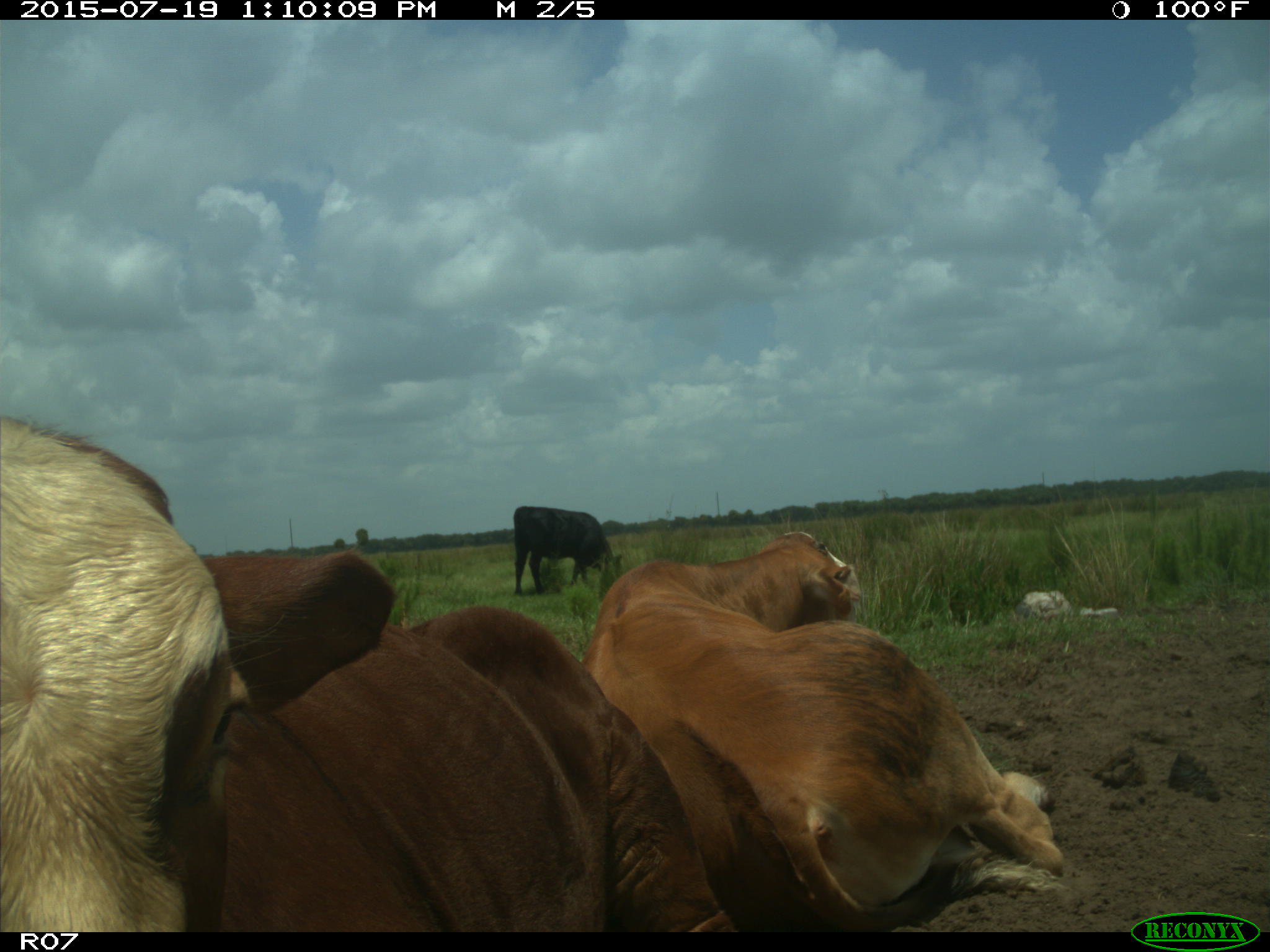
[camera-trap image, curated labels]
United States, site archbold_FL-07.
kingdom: Animalia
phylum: Chordata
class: Mammalia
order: Artiodactyla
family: Bovidae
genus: Bos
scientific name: Bos taurus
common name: domestic cow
Bos taurus (domestic cow).